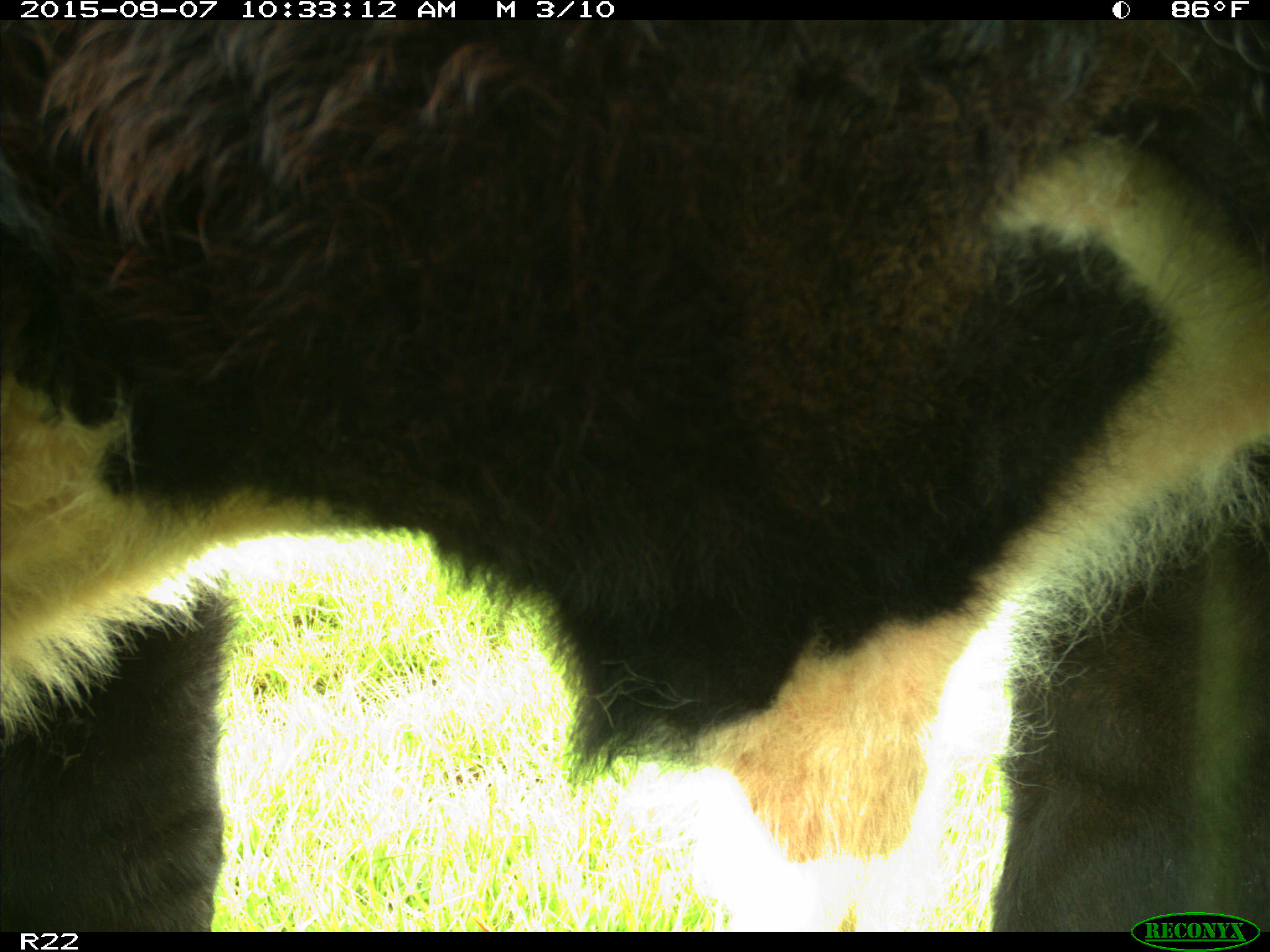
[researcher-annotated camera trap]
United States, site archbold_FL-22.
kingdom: Animalia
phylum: Chordata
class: Mammalia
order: Artiodactyla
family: Bovidae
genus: Bos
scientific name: Bos taurus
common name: domestic cow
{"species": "Bos taurus (domestic cow)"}